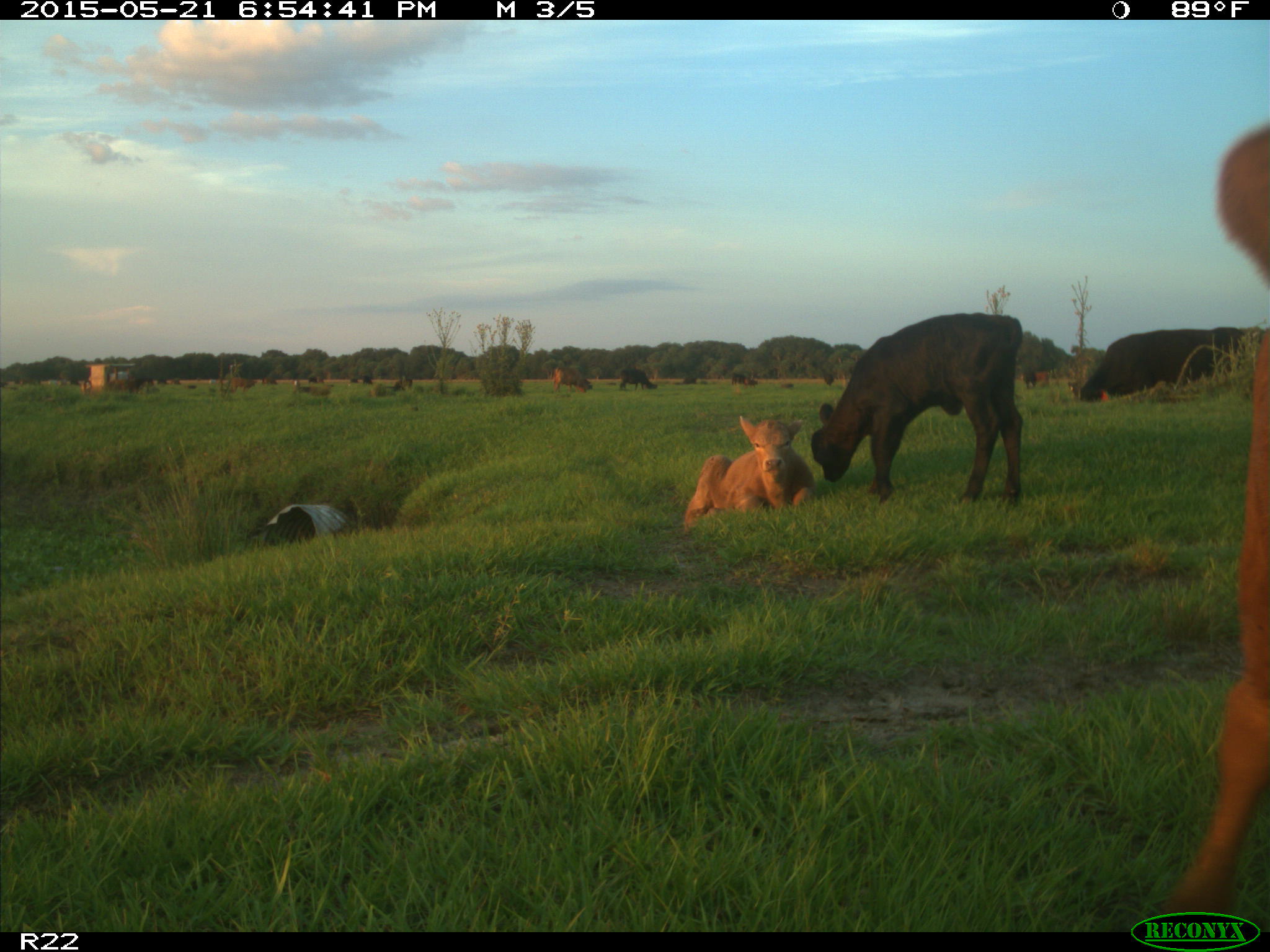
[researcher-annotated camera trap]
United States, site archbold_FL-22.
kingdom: Animalia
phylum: Chordata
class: Mammalia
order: Artiodactyla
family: Bovidae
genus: Bos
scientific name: Bos taurus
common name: domestic cow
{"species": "Bos taurus (domestic cow)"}